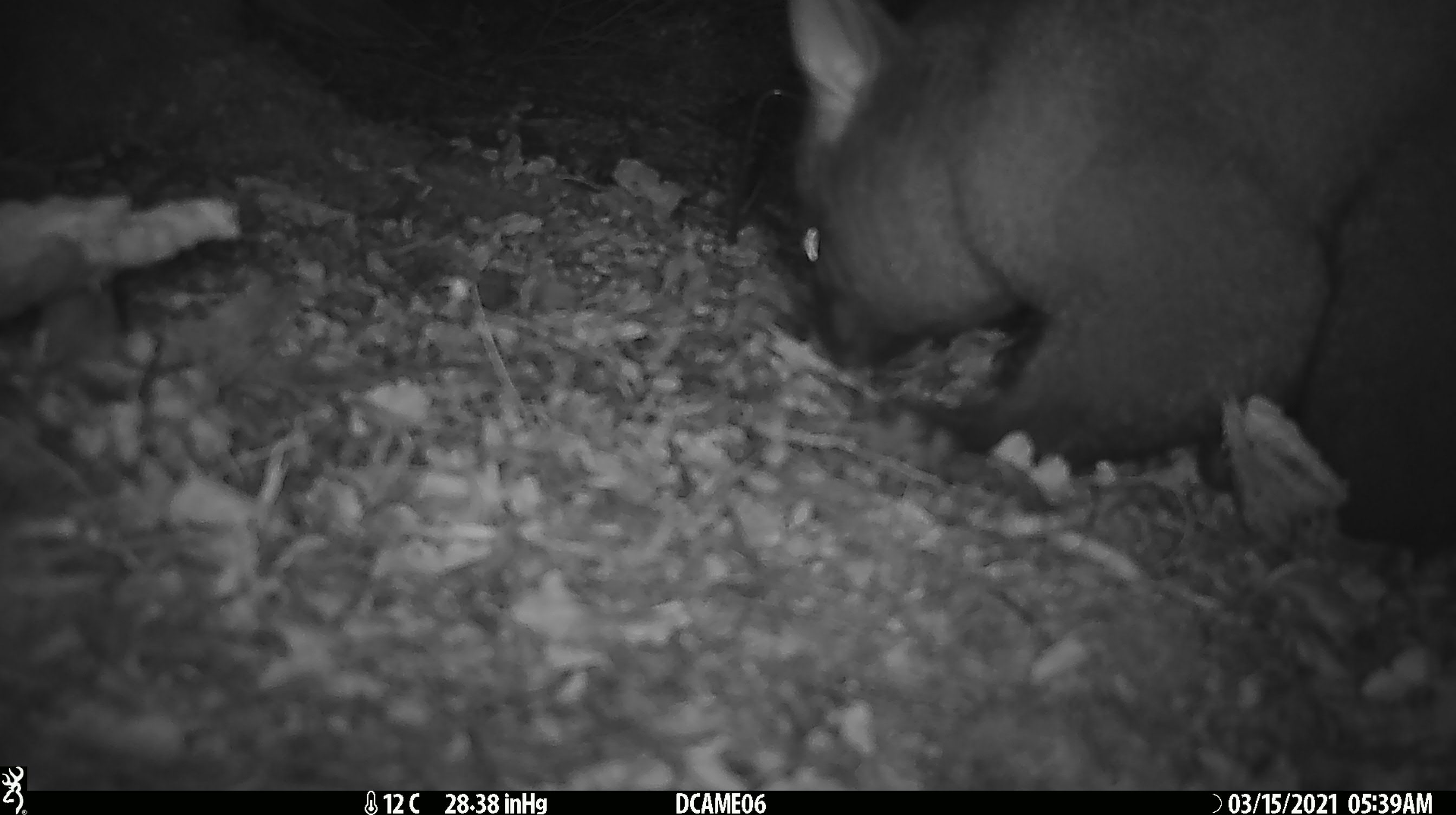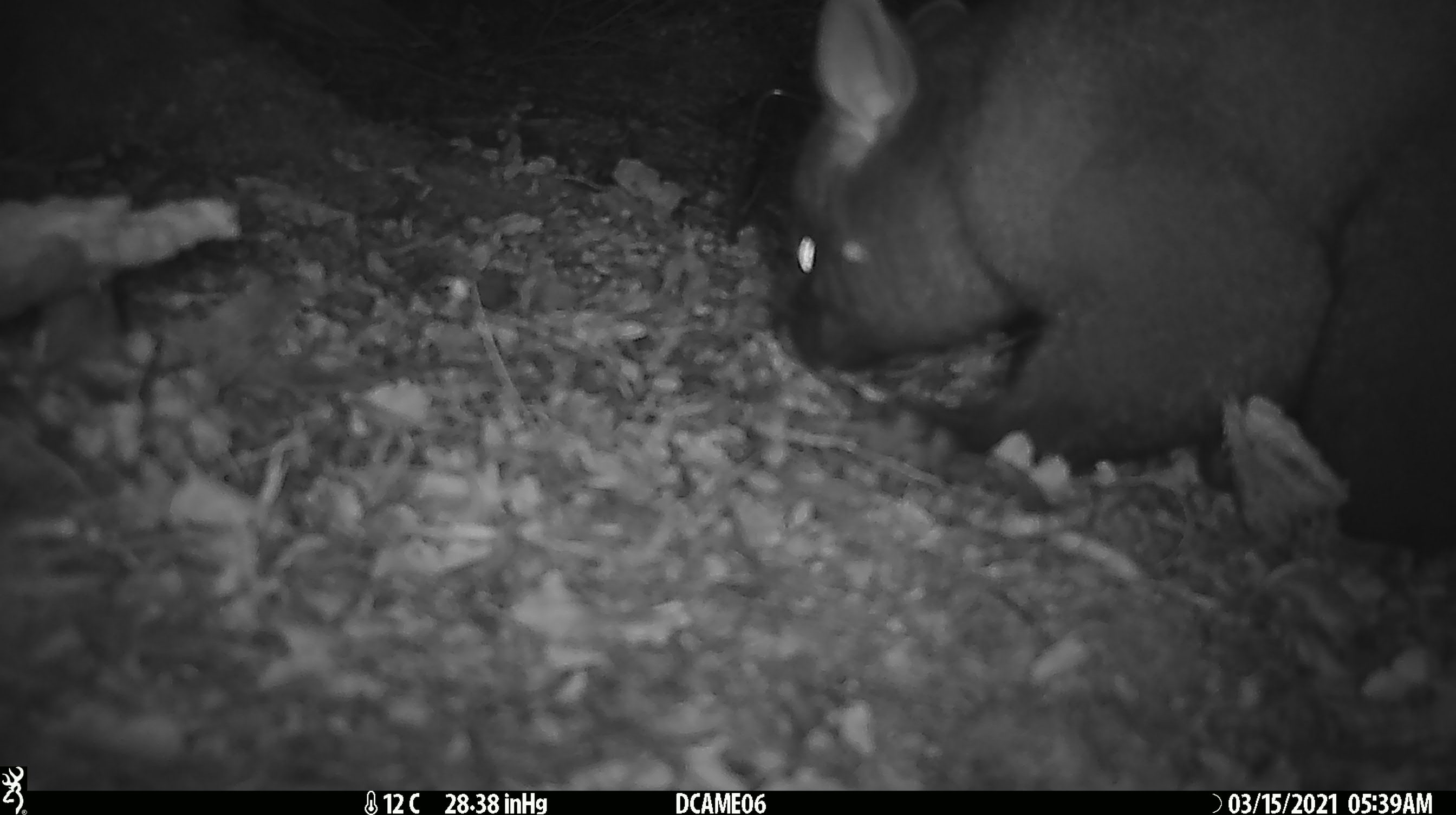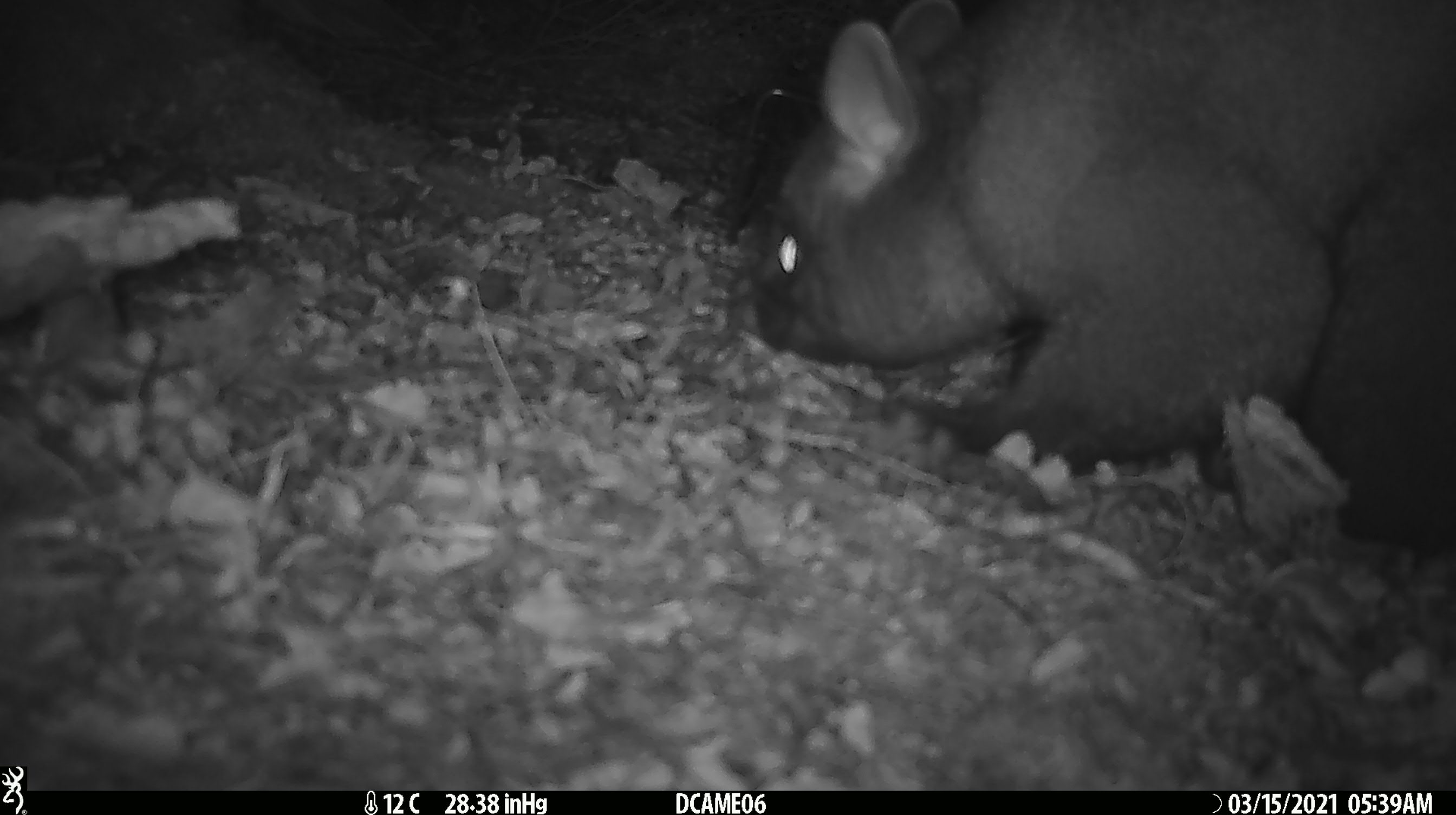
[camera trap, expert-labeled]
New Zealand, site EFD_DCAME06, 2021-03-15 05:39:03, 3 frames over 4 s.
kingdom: Animalia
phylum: Chordata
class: Mammalia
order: Diprotodontia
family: Phalangeridae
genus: Trichosurus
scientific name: Trichosurus vulpecula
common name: common brushtail possum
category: possum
Possum (common brushtail possum) (Trichosurus vulpecula).